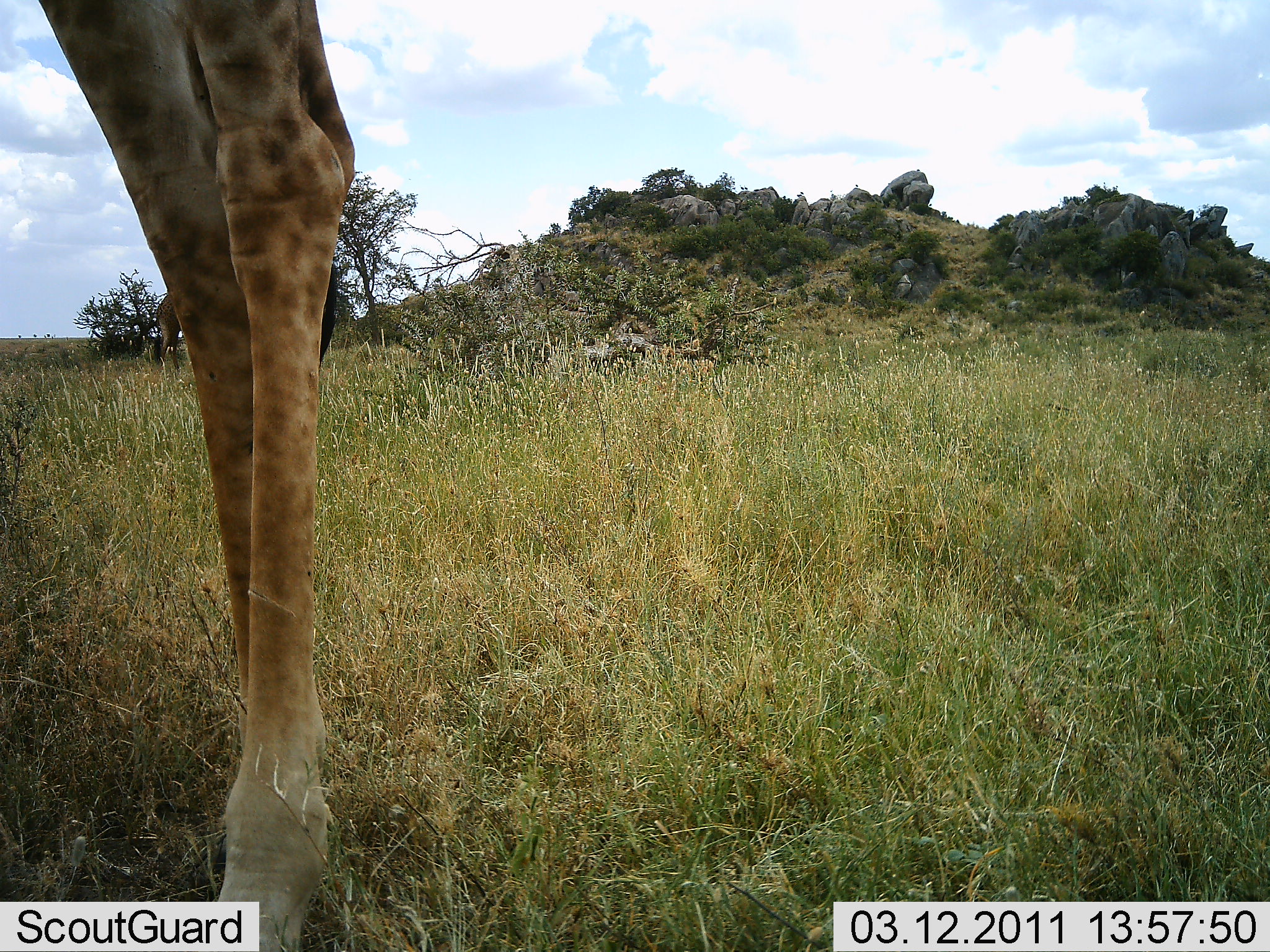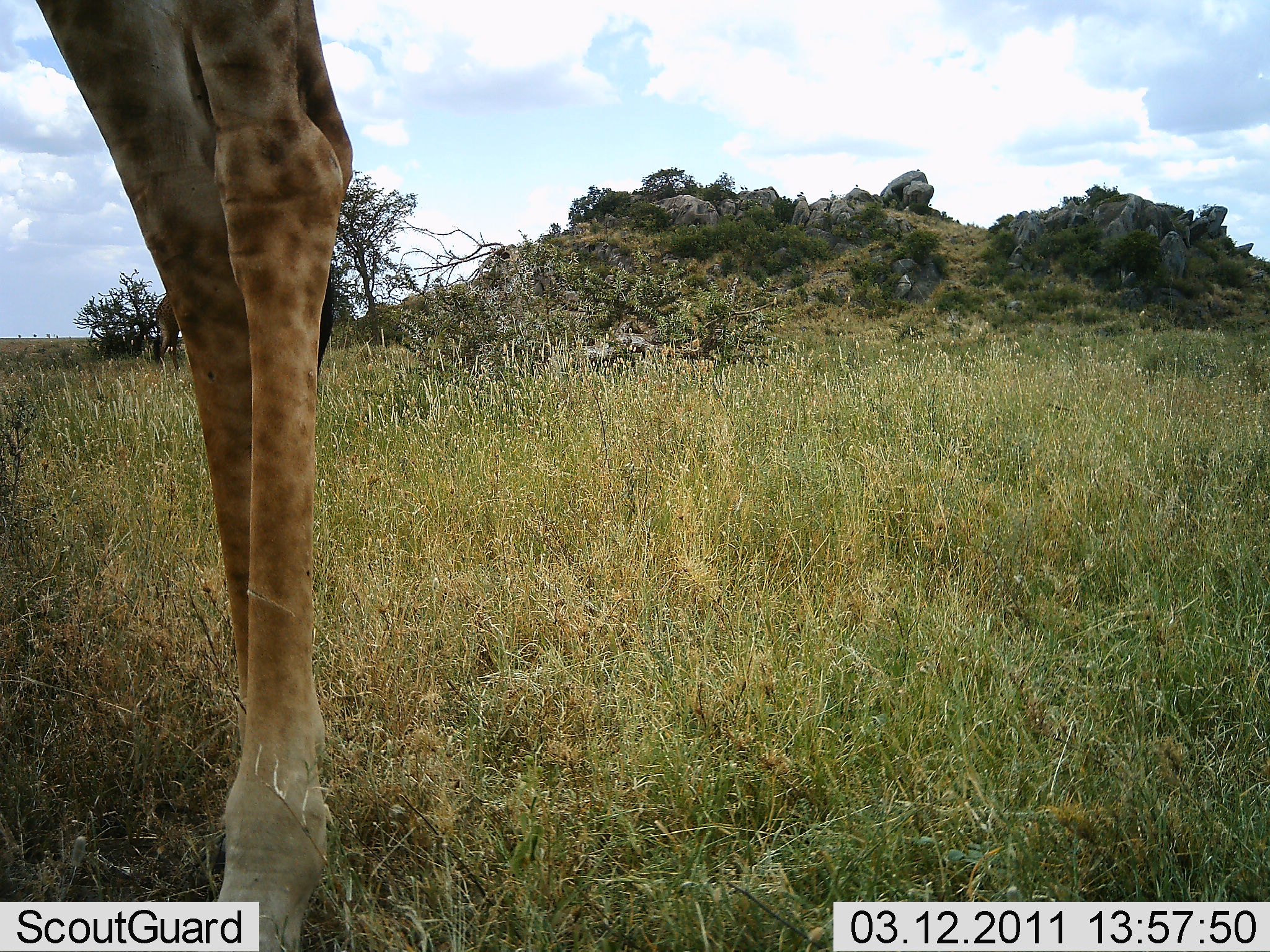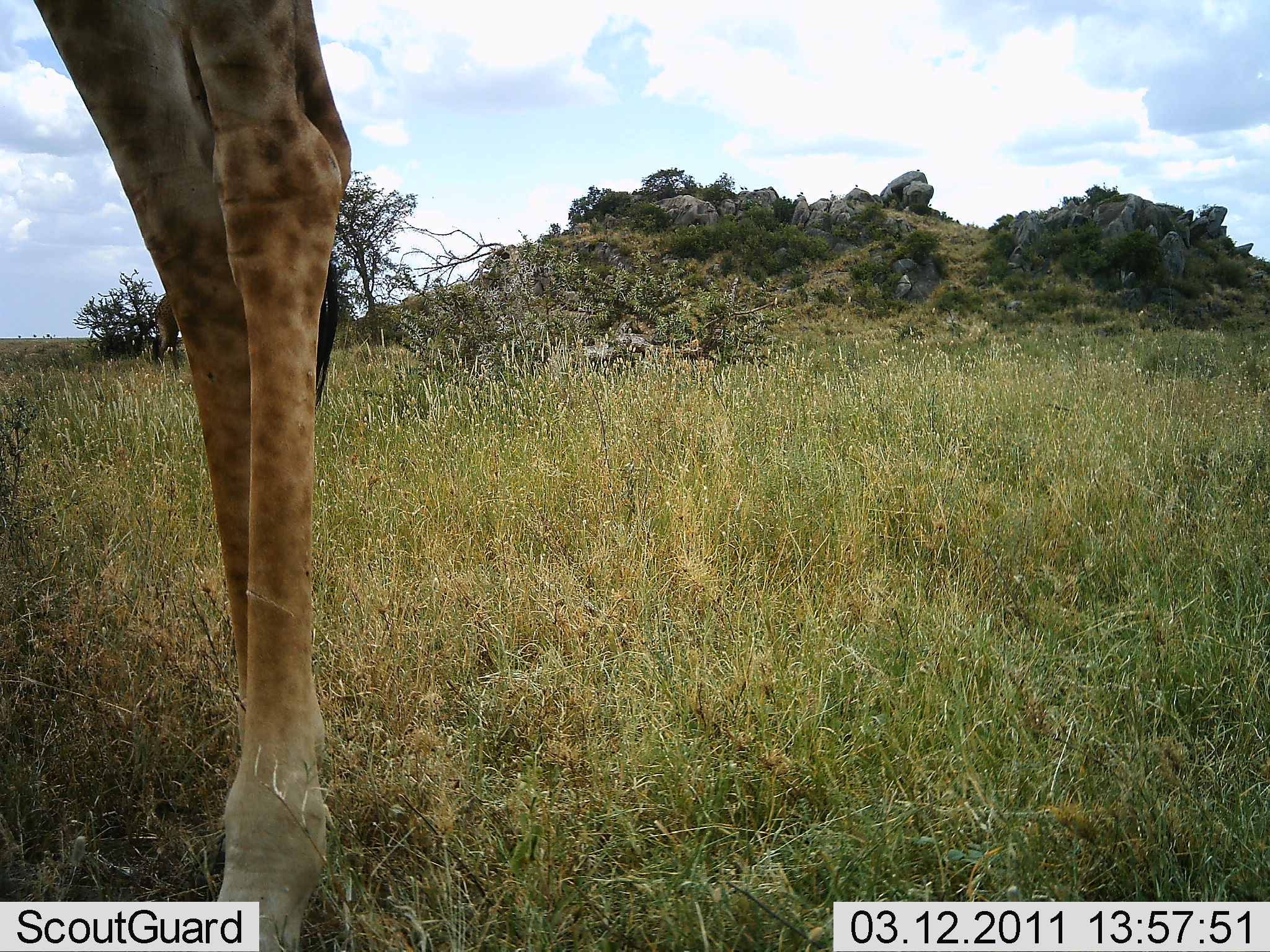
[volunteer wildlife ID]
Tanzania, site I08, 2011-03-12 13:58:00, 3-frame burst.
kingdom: Animalia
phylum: Chordata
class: Mammalia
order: Artiodactyla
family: Giraffidae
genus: Giraffa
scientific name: Giraffa camelopardalis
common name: giraffe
Giraffe (Giraffa camelopardalis), count 1. Behavior (volunteer vote fractions): standing 91%, resting 9%, moving 0%, interacting 0%. Young present (vote fraction): 0%. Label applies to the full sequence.